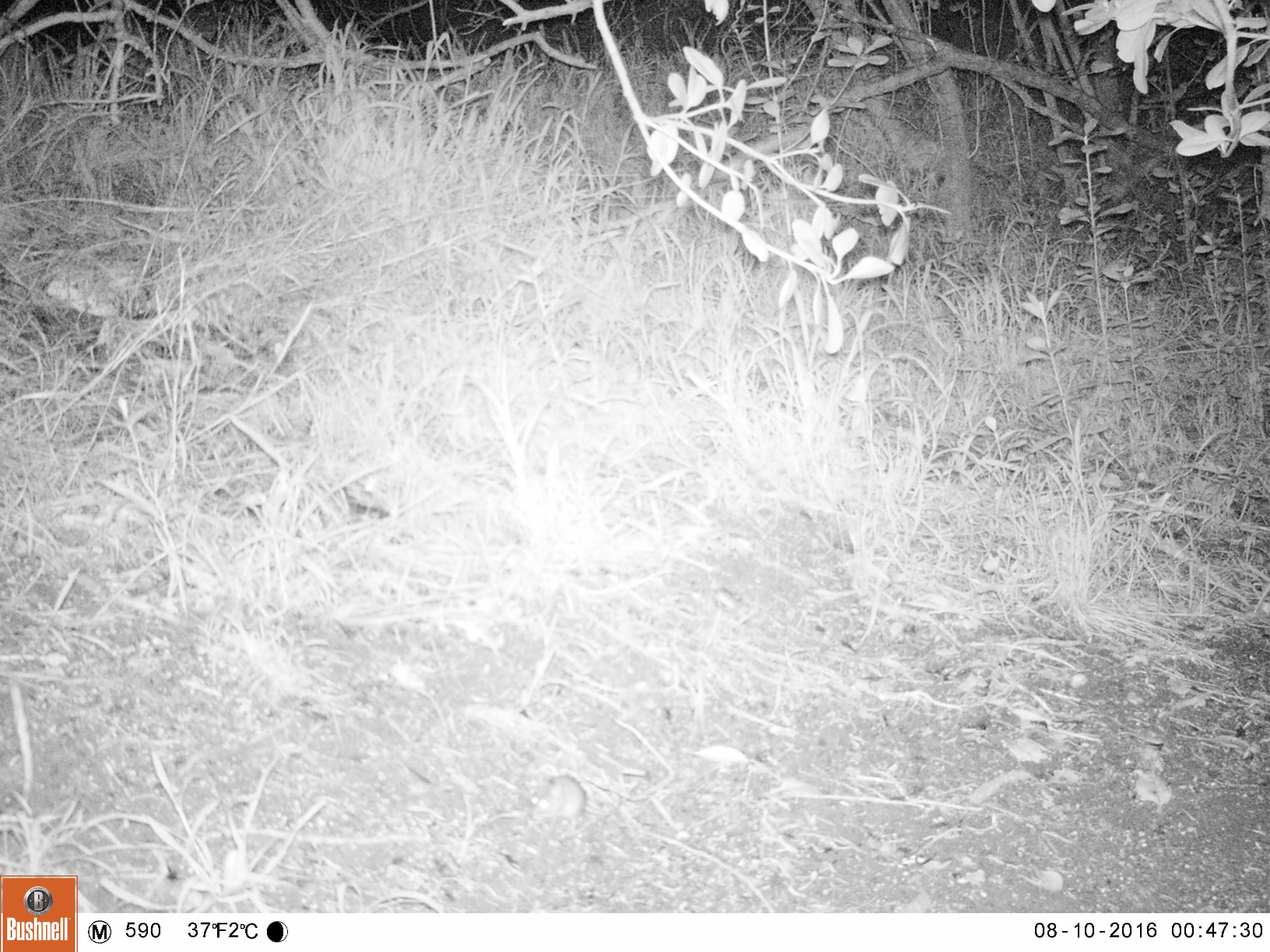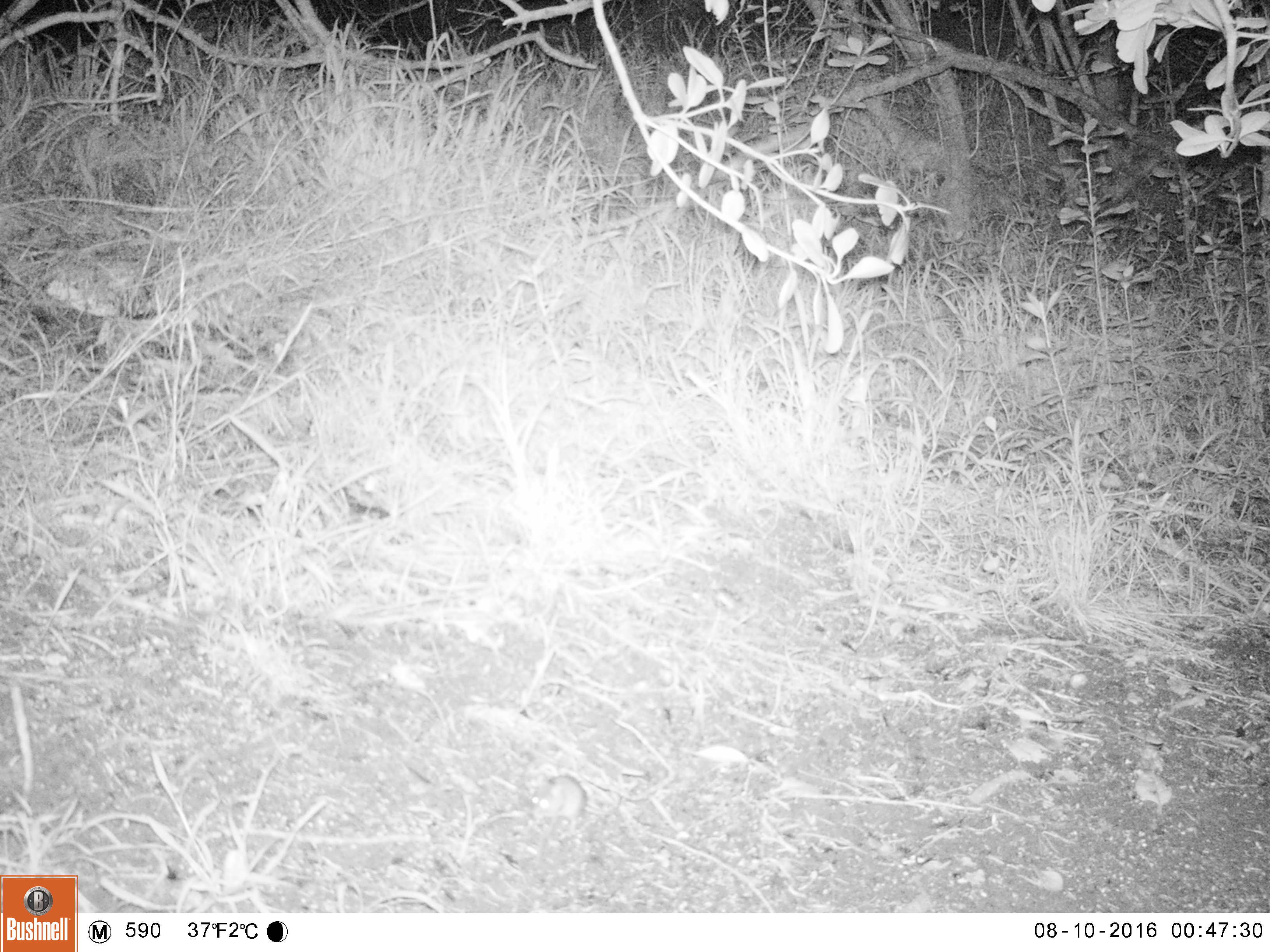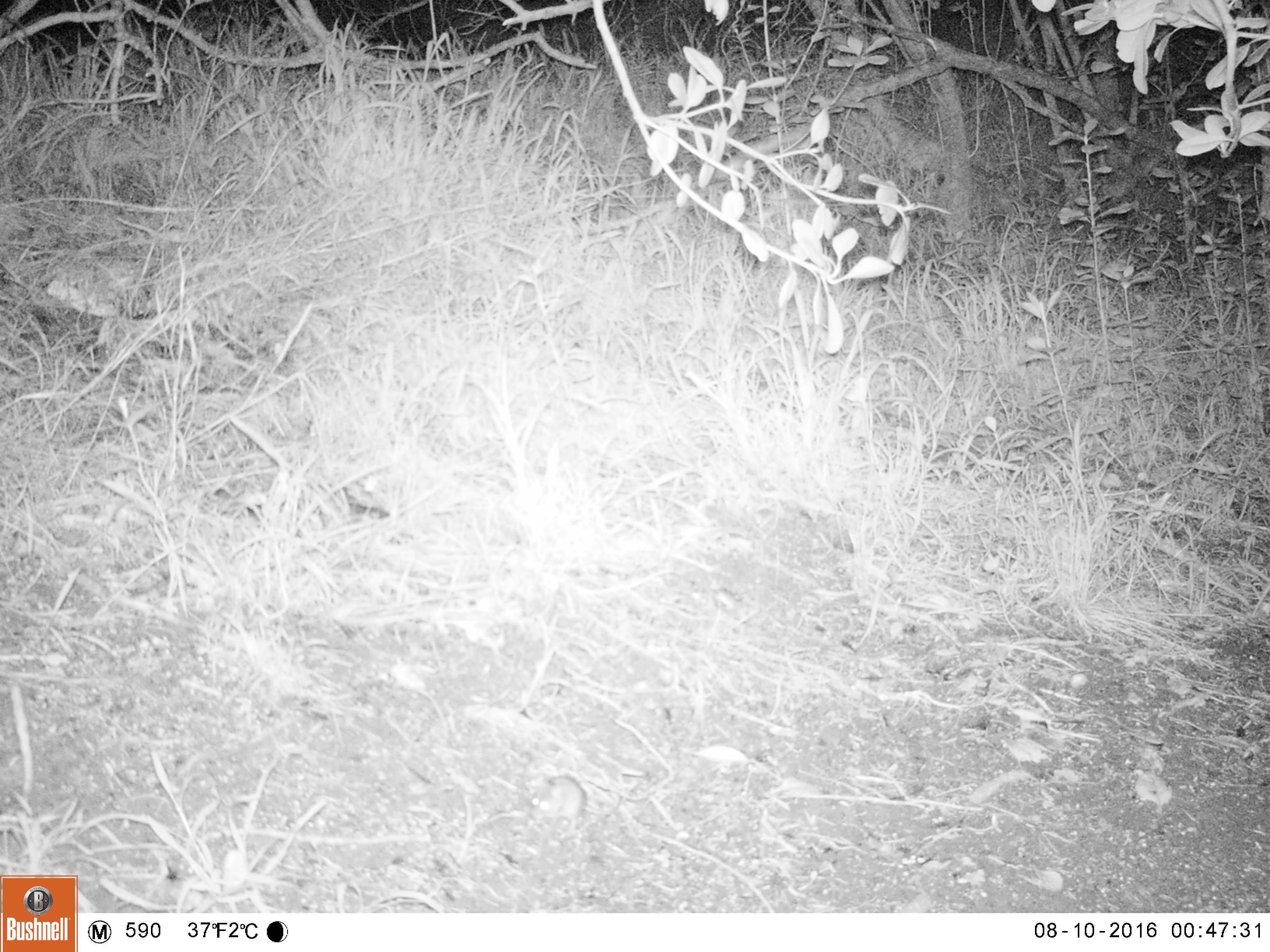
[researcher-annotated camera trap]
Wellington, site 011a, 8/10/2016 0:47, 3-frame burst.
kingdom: Animalia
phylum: Chordata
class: Mammalia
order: Rodentia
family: Muridae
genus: Mus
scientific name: Mus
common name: mouse